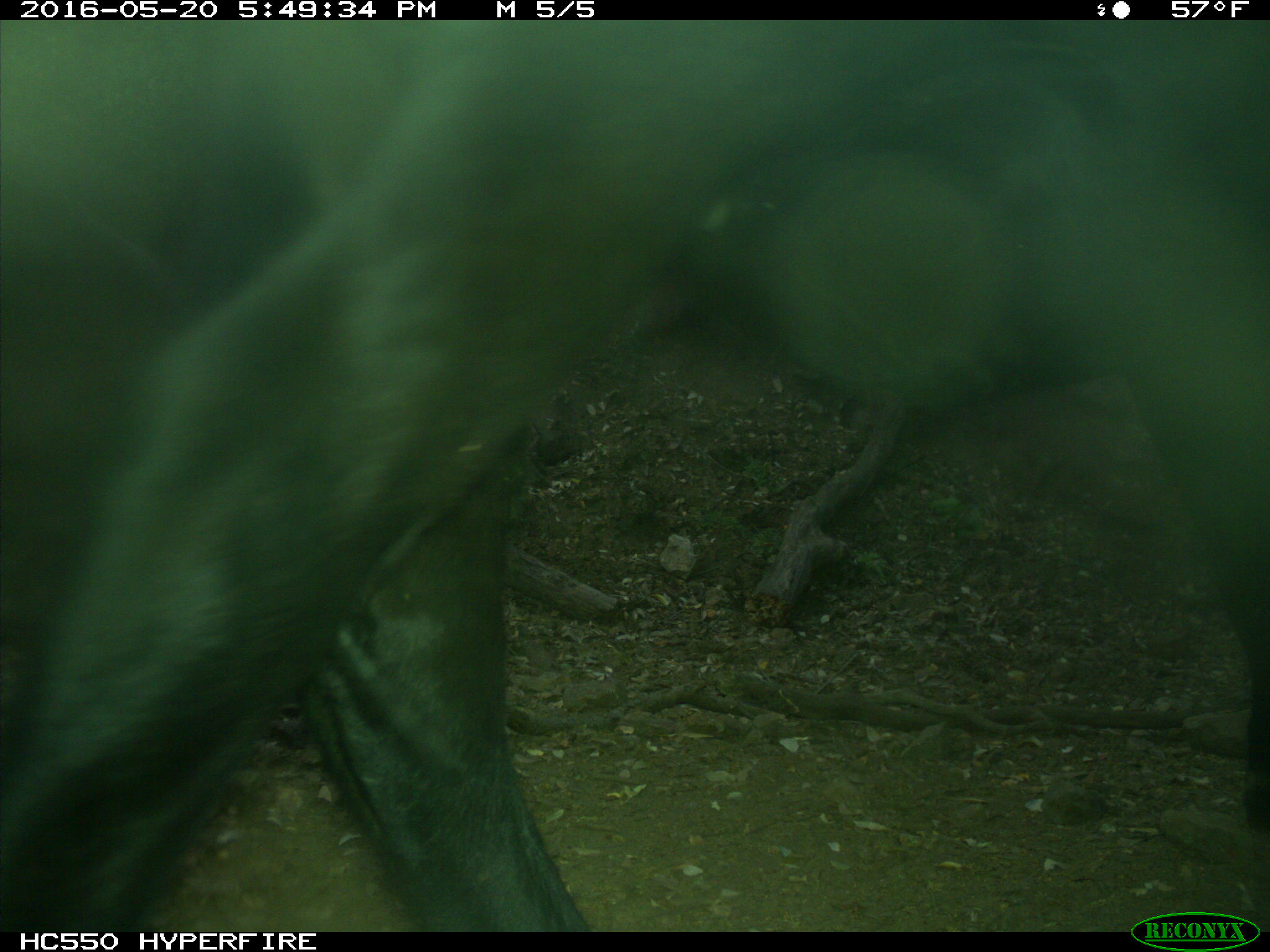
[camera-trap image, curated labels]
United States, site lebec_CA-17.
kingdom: Animalia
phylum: Chordata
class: Mammalia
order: Artiodactyla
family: Bovidae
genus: Bos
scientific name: Bos taurus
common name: domestic cow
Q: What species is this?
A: Bos taurus (domestic cow).